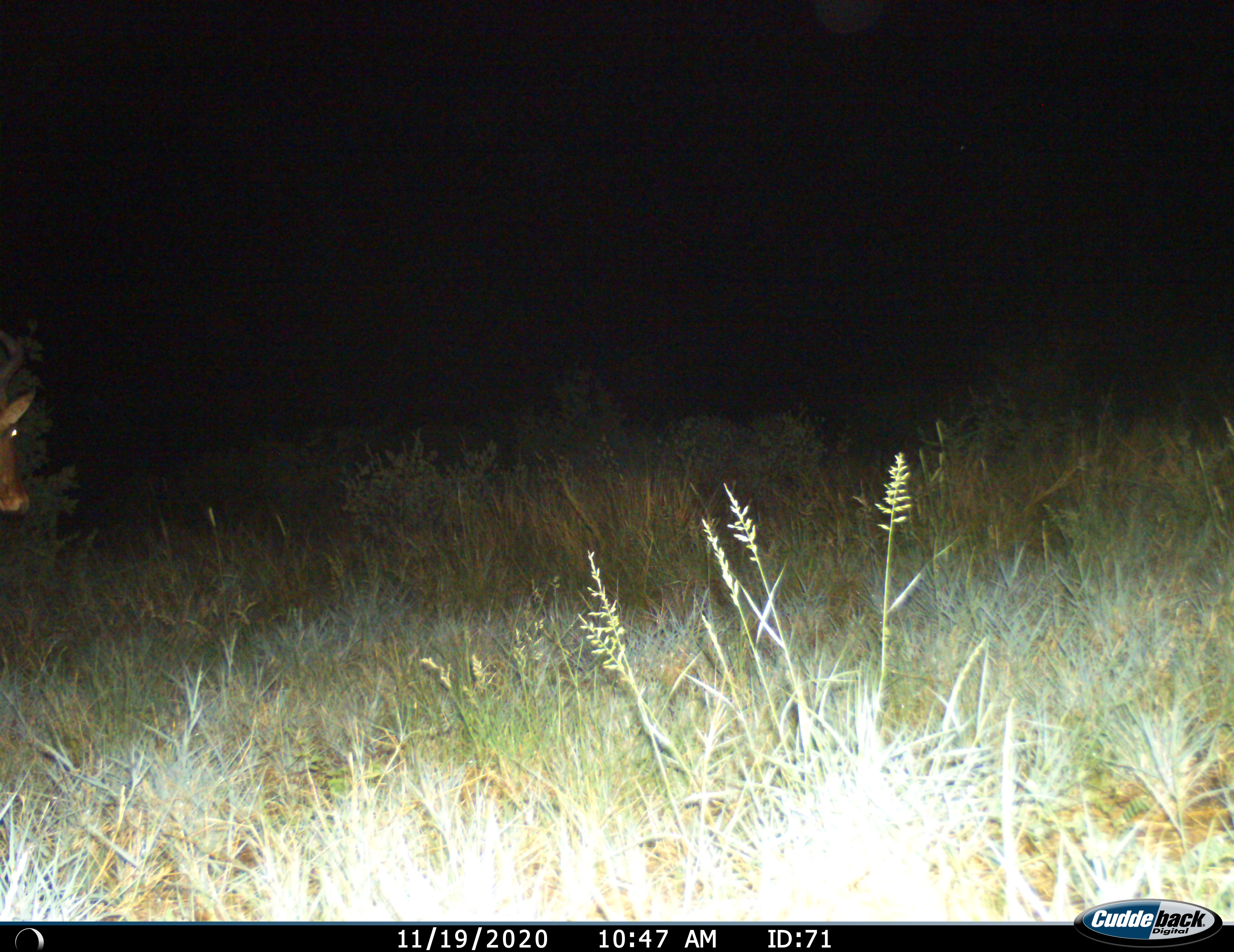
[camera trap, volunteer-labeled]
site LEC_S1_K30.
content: unidentified animal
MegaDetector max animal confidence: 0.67